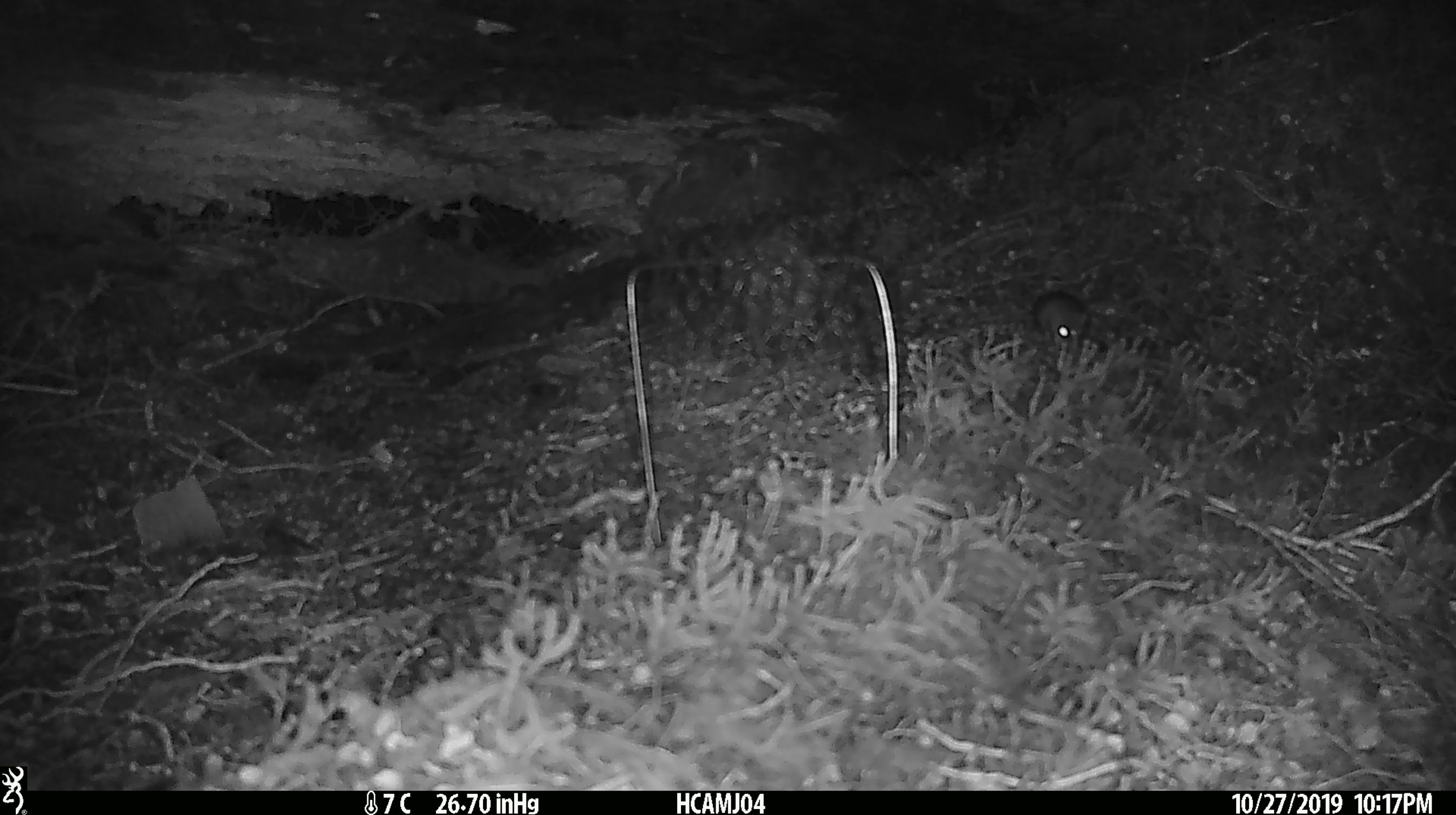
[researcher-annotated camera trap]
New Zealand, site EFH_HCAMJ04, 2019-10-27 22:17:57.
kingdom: Animalia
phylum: Chordata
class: Mammalia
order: Rodentia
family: Muridae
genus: Mus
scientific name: Mus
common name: mouse